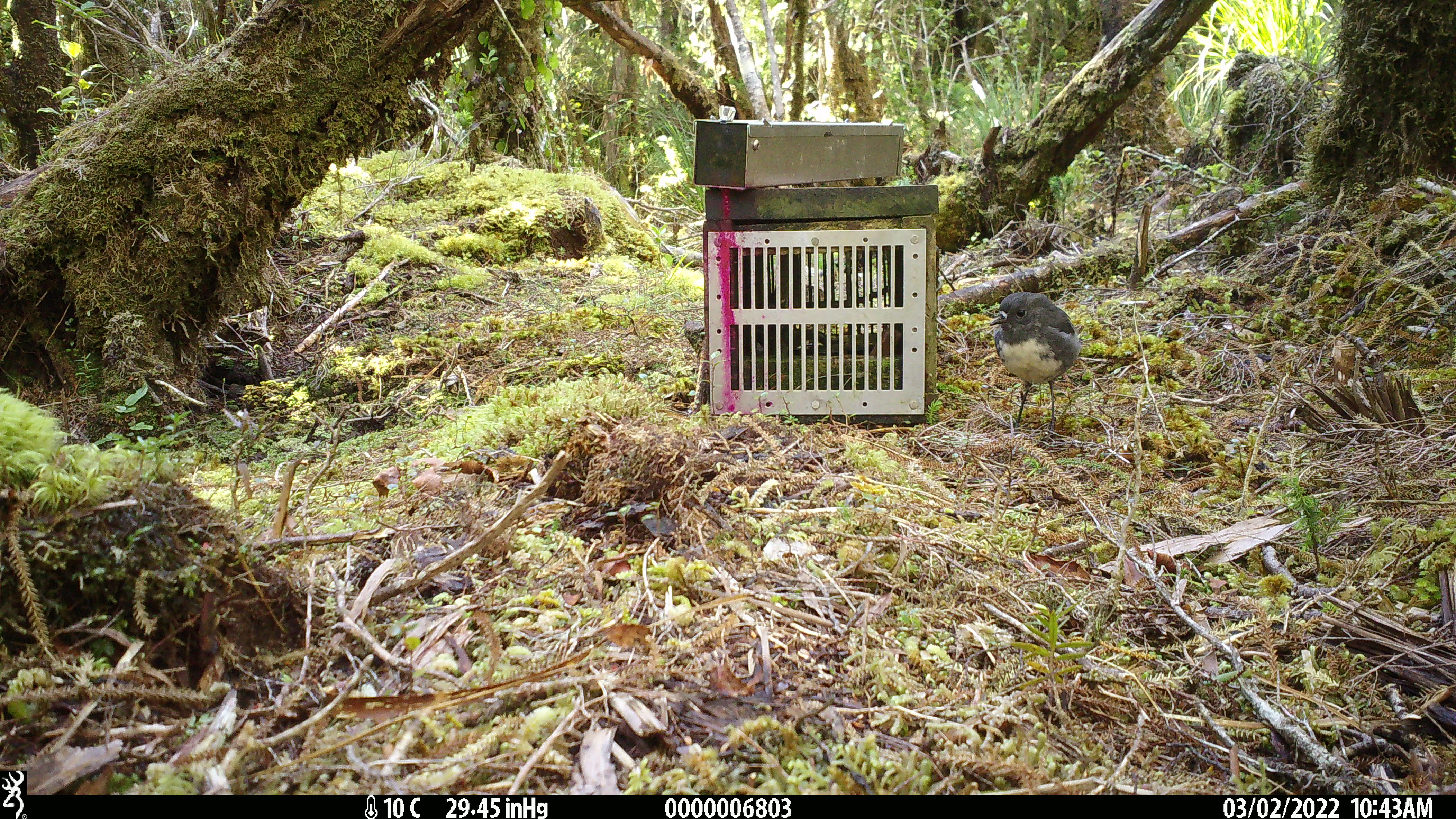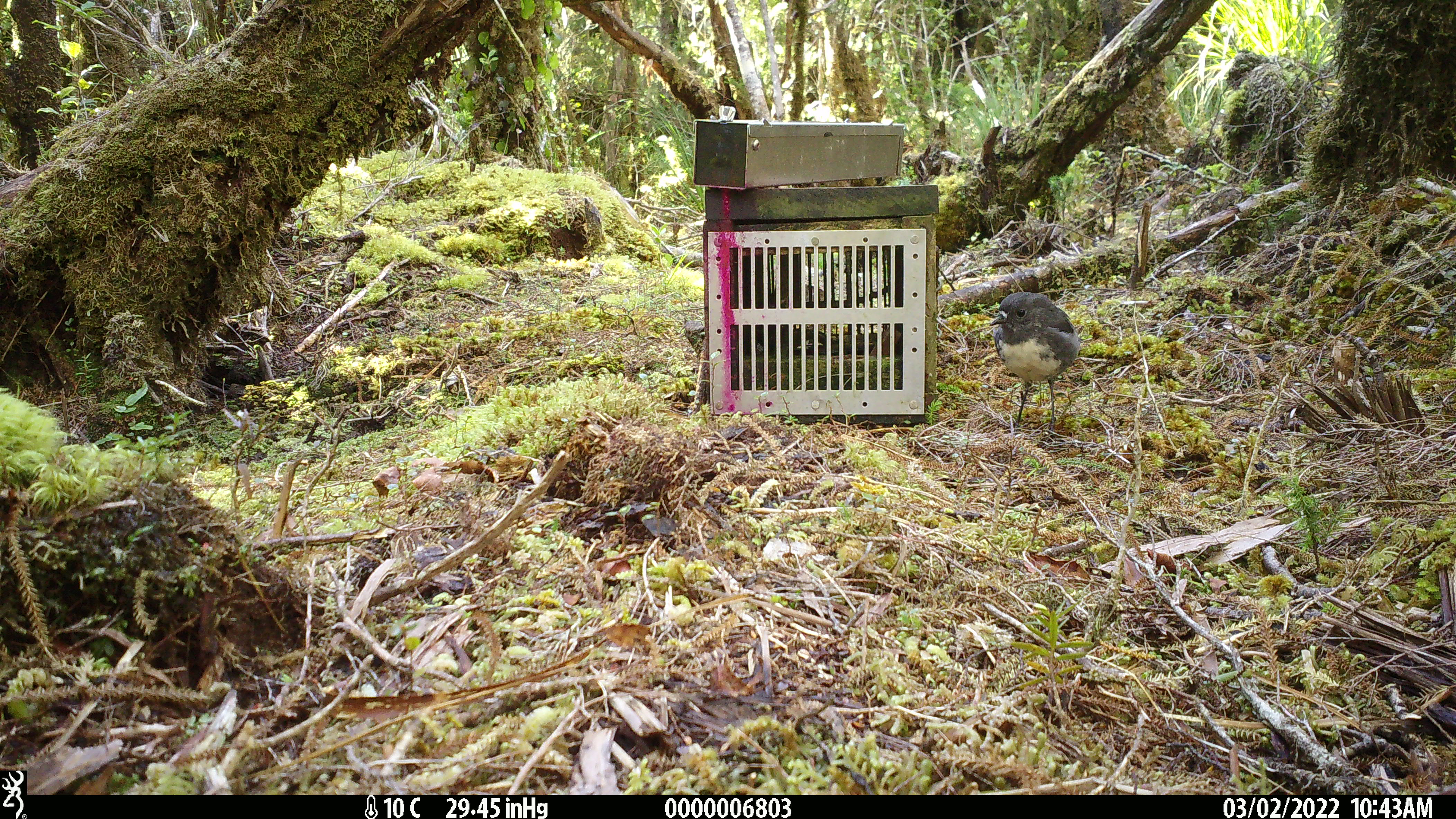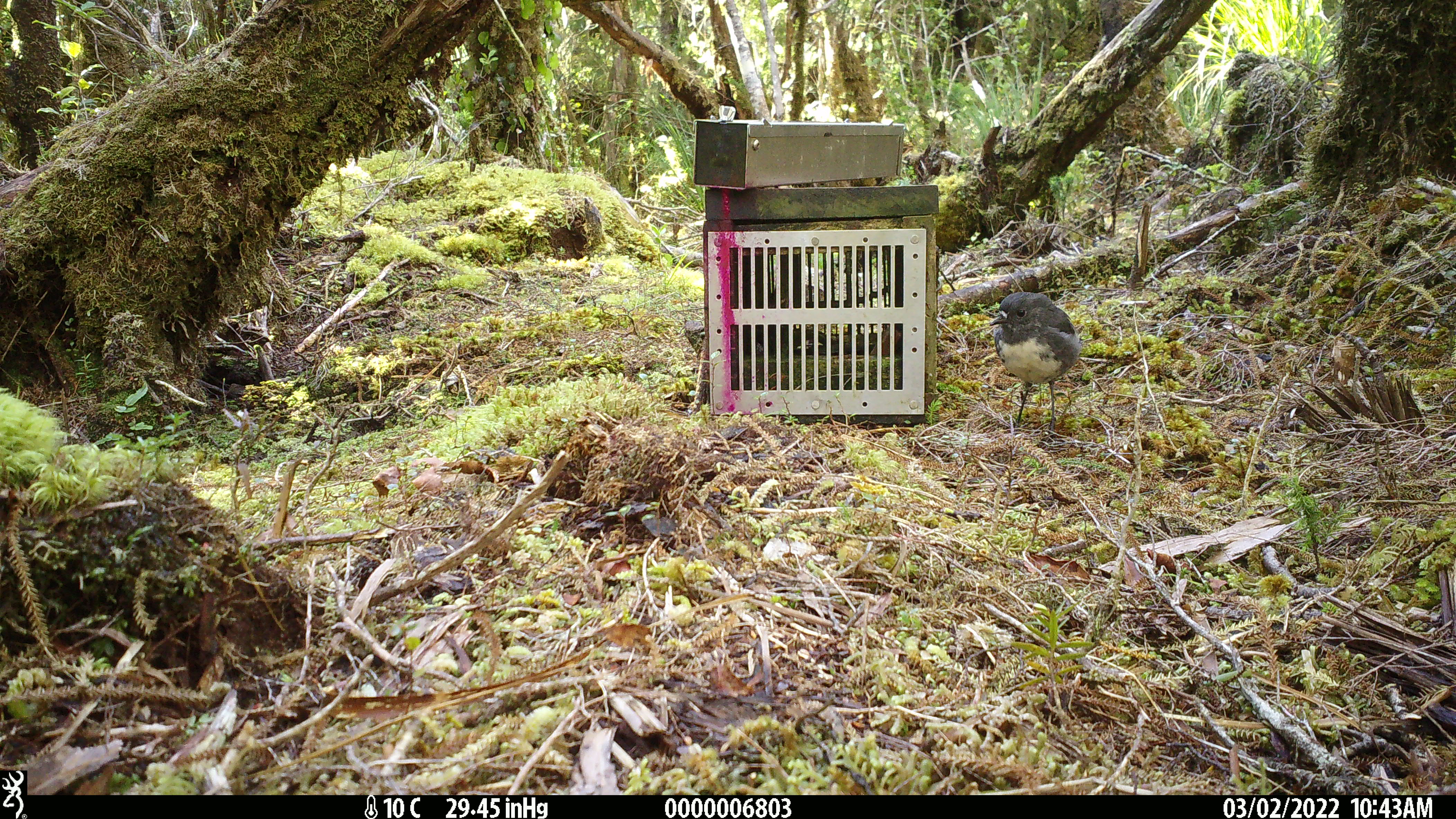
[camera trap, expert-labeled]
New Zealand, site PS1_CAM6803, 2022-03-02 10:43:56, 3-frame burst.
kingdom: Animalia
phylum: Chordata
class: Aves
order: Passeriformes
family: Petroicidae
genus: Petroica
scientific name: Petroica australis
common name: new zealand robin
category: robin